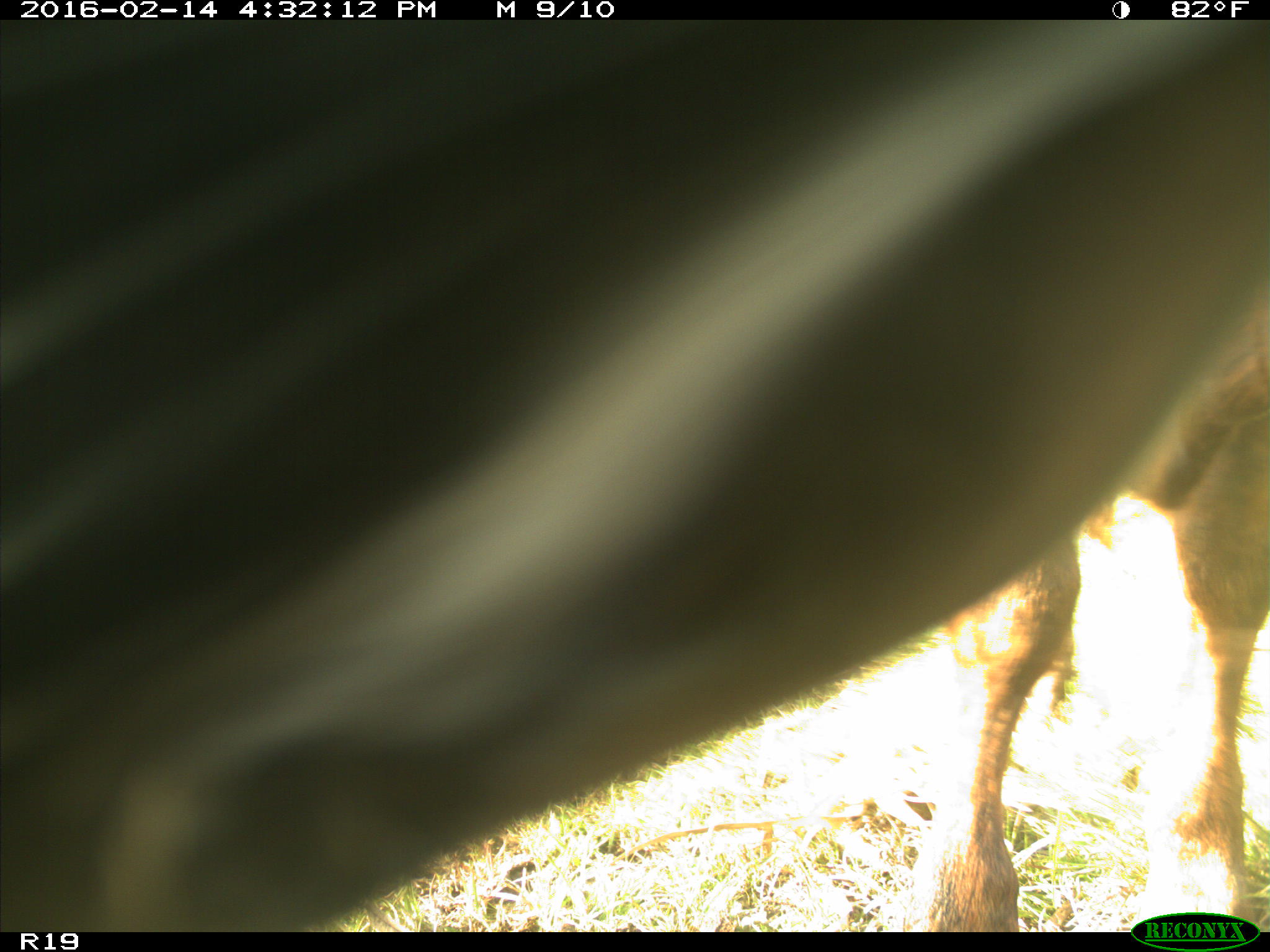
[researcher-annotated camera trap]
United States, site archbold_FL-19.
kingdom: Animalia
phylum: Chordata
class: Mammalia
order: Artiodactyla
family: Bovidae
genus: Bos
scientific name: Bos taurus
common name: domestic cow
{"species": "Bos taurus (domestic cow)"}